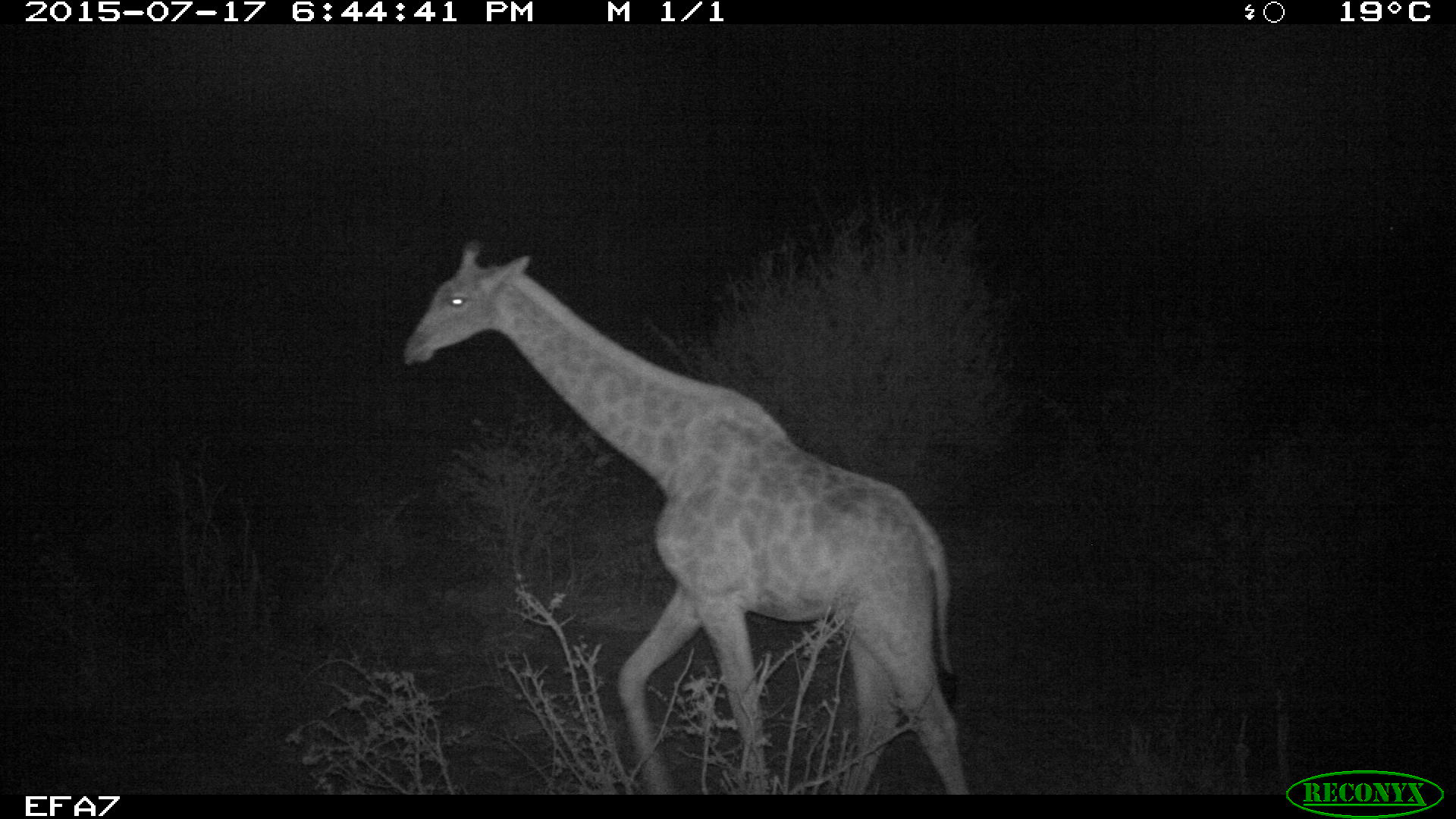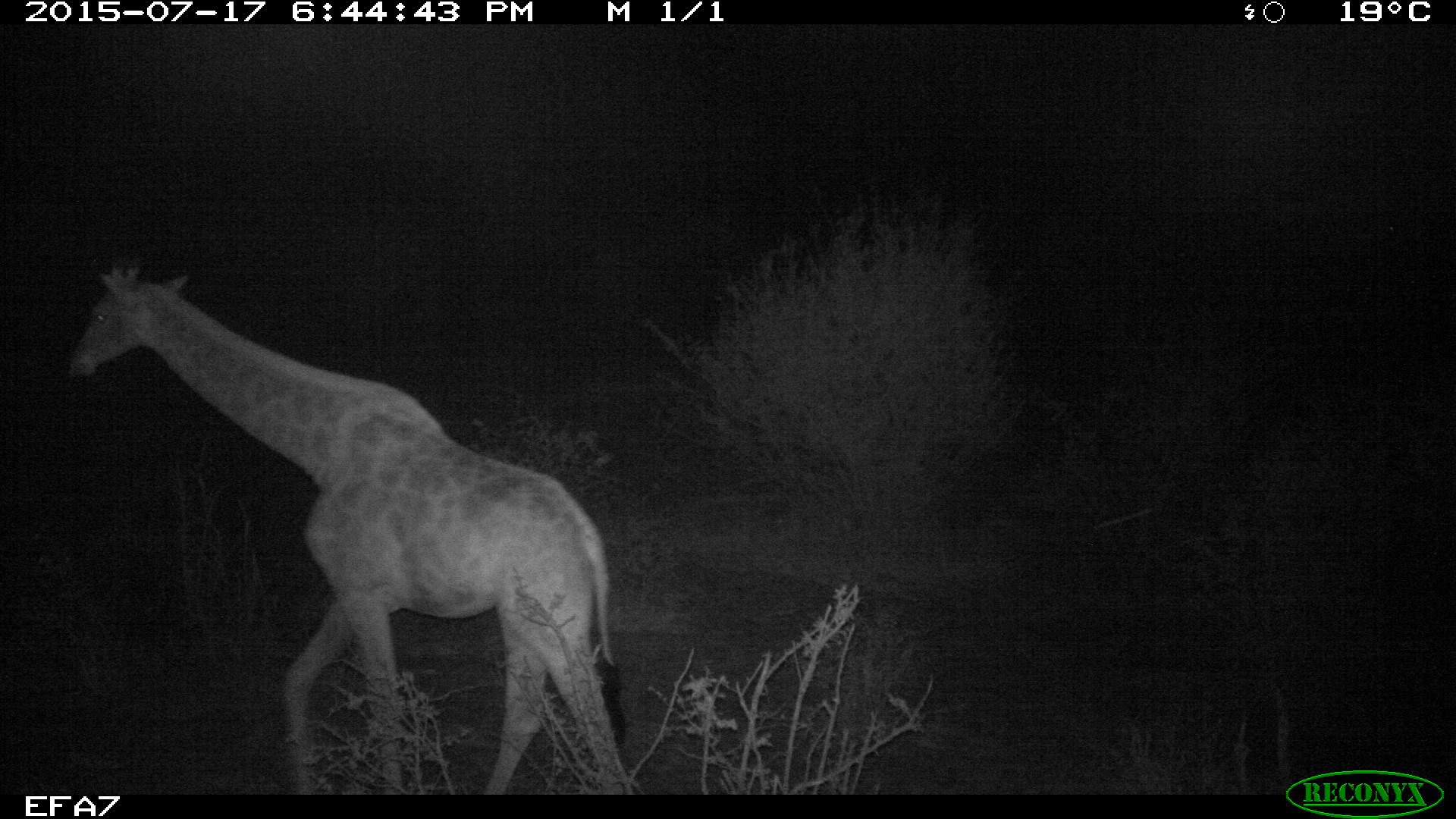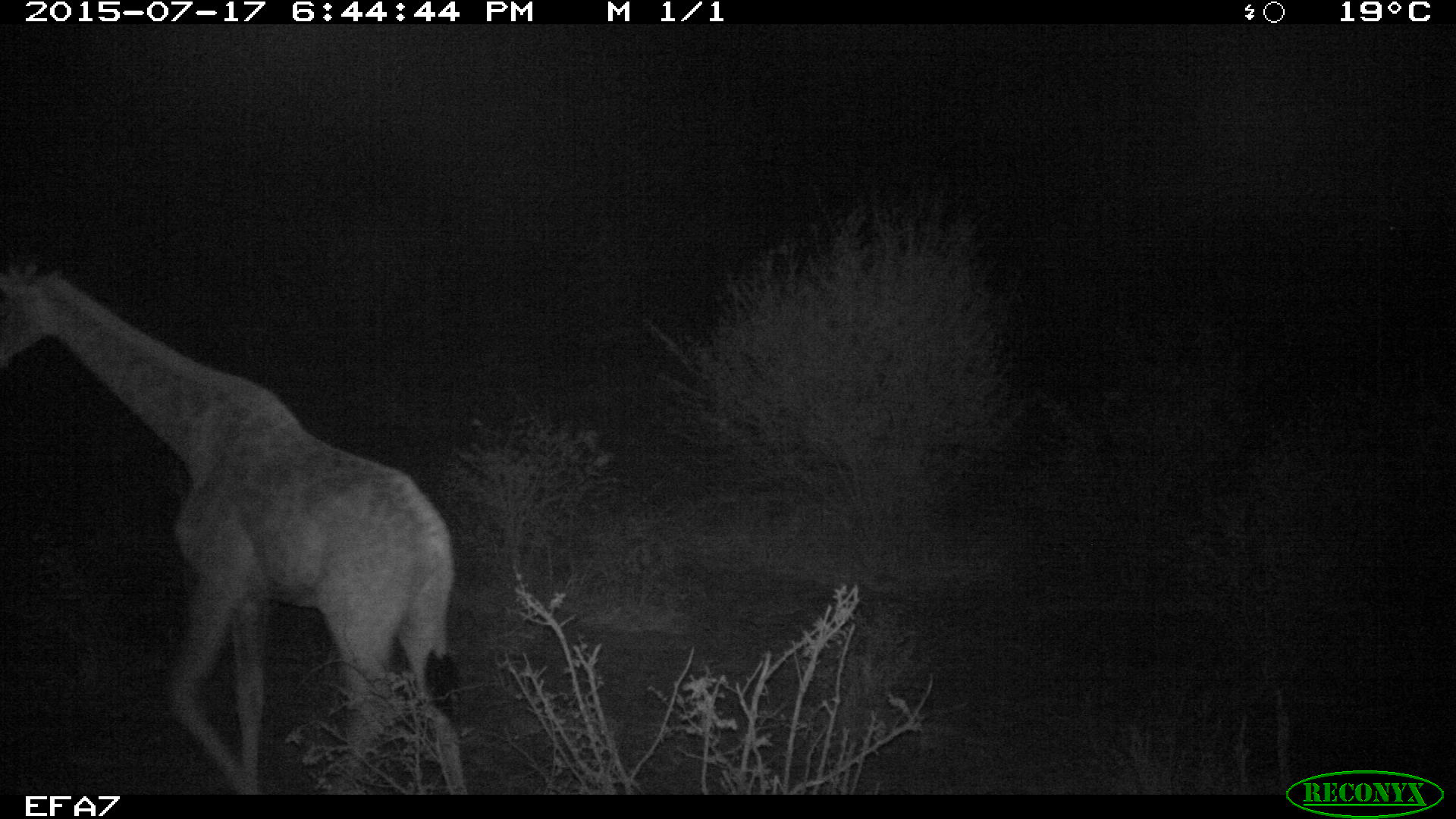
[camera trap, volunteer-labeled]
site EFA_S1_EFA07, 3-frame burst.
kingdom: Animalia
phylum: Chordata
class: Mammalia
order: Artiodactyla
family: Giraffidae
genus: Giraffa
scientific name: Giraffa camelopardalis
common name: giraffe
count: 1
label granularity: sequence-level